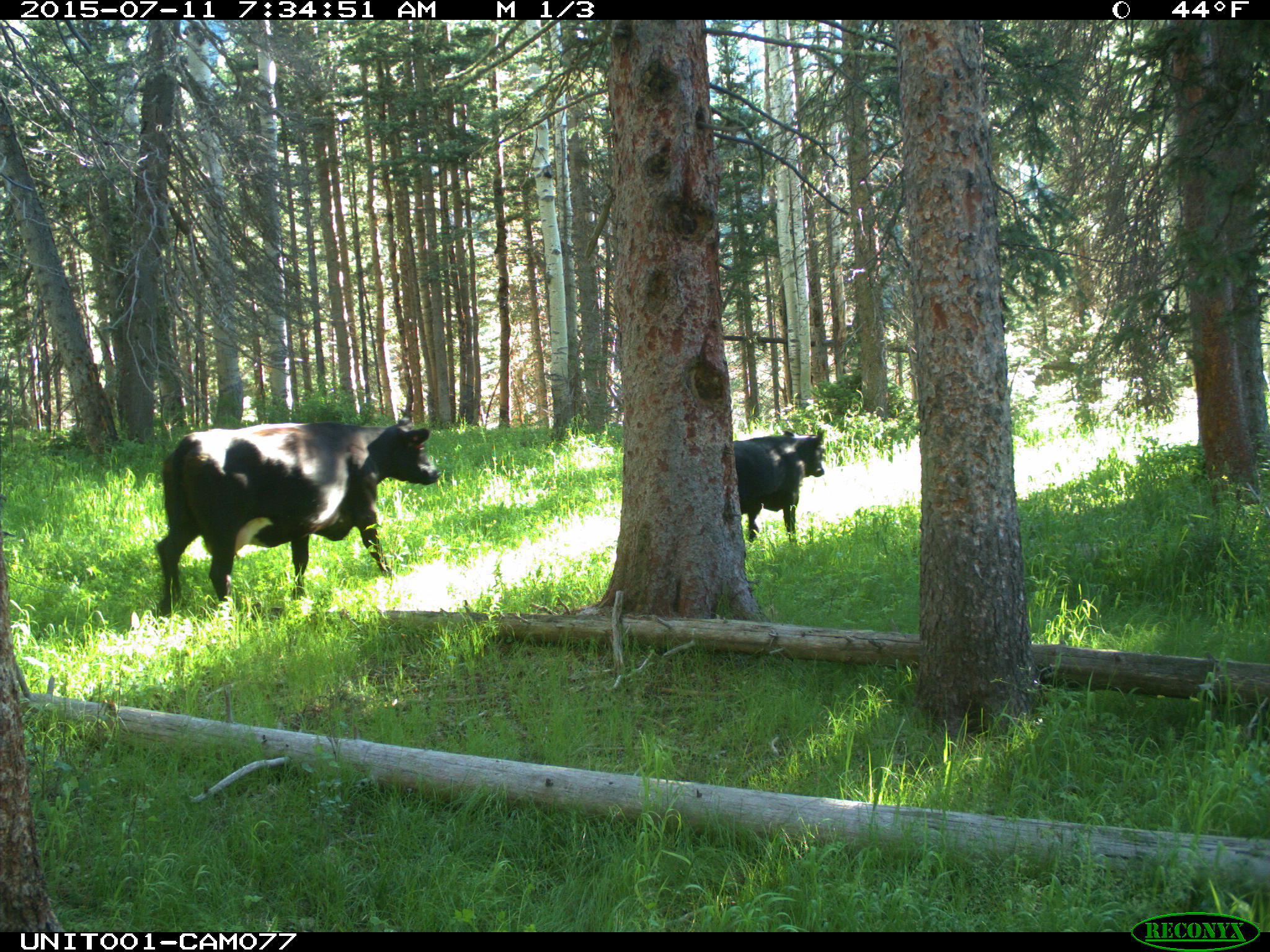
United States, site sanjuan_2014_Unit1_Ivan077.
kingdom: Animalia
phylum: Chordata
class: Mammalia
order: Artiodactyla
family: Bovidae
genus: Bos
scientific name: Bos taurus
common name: domestic cow